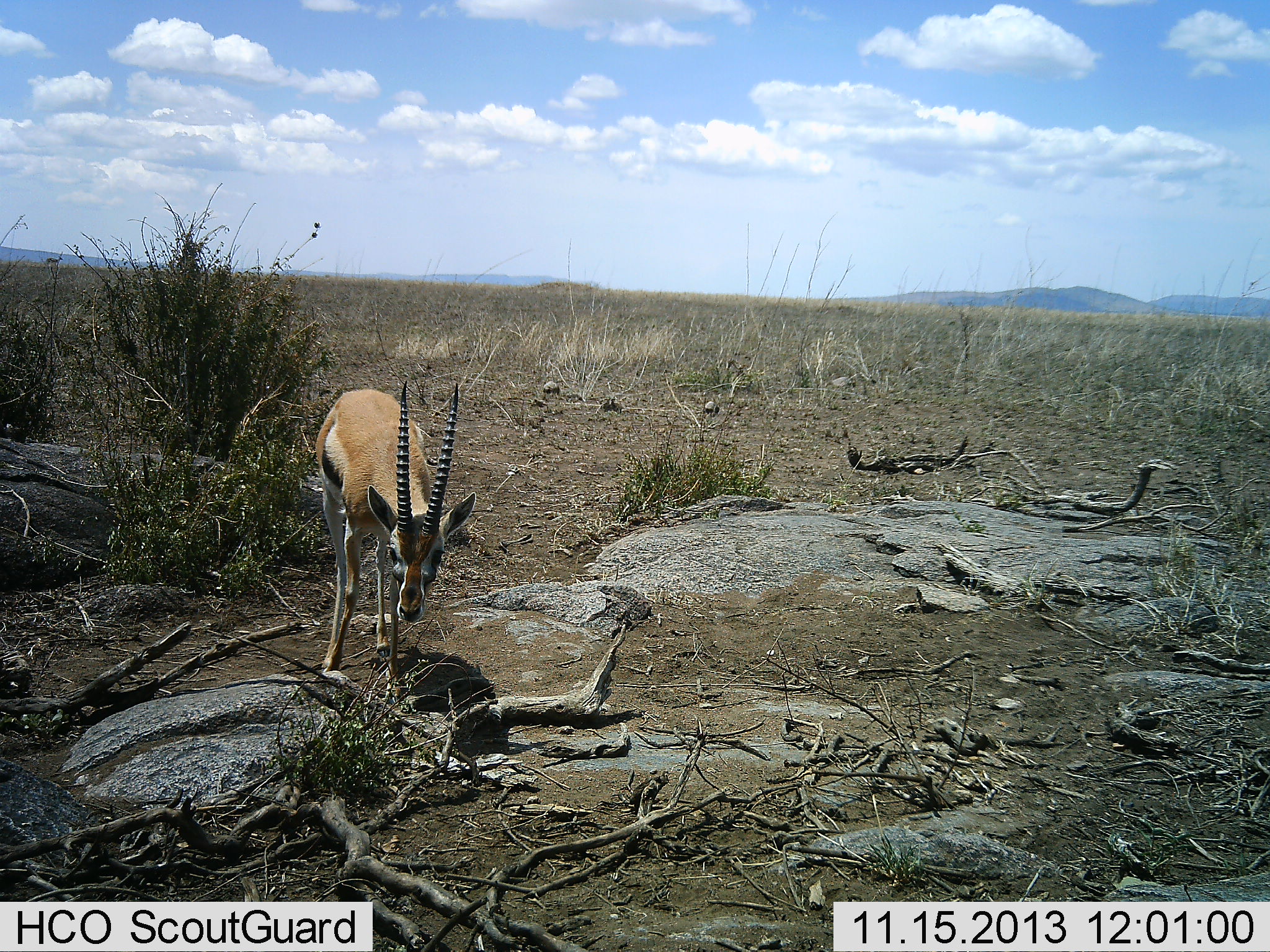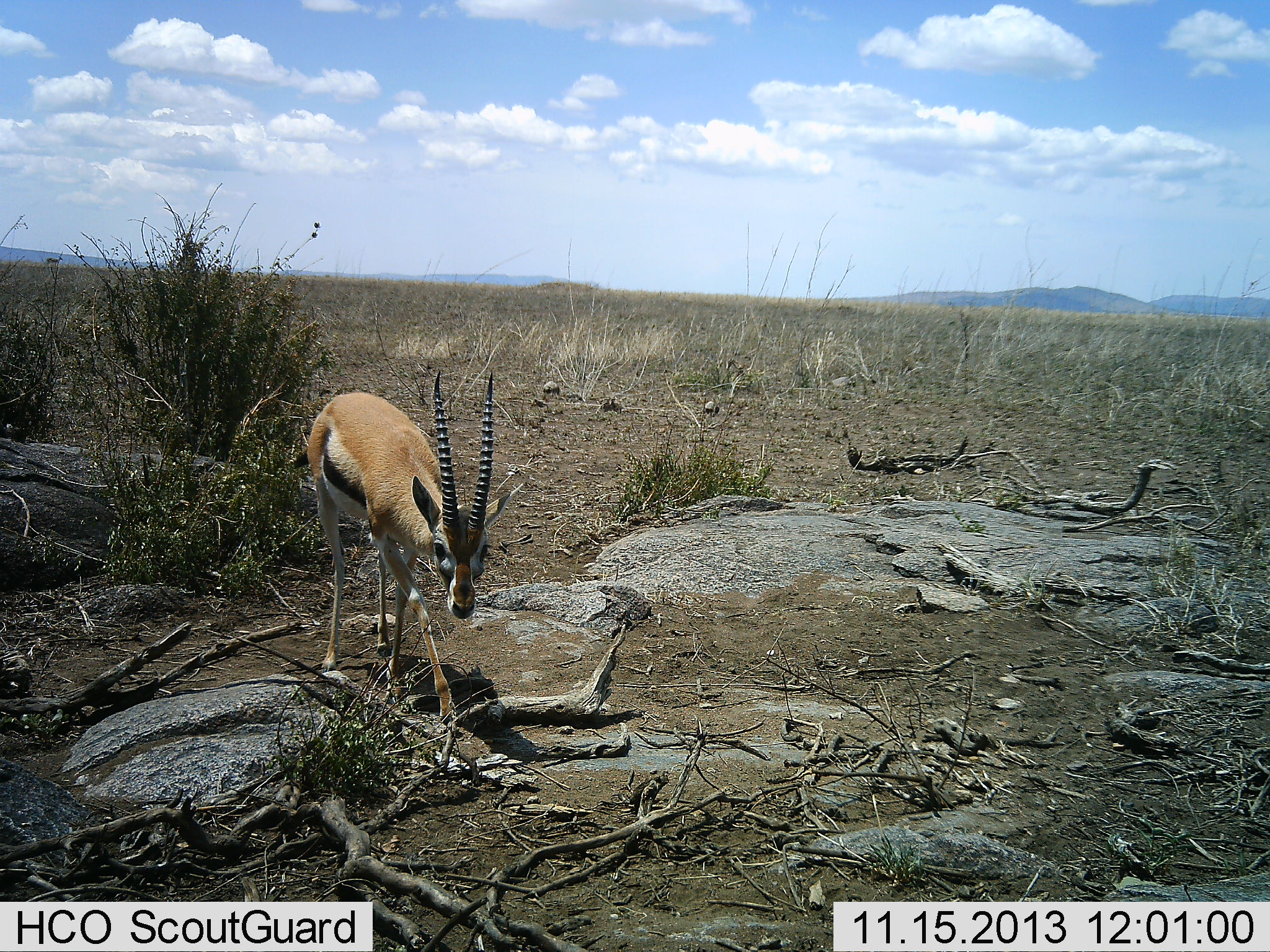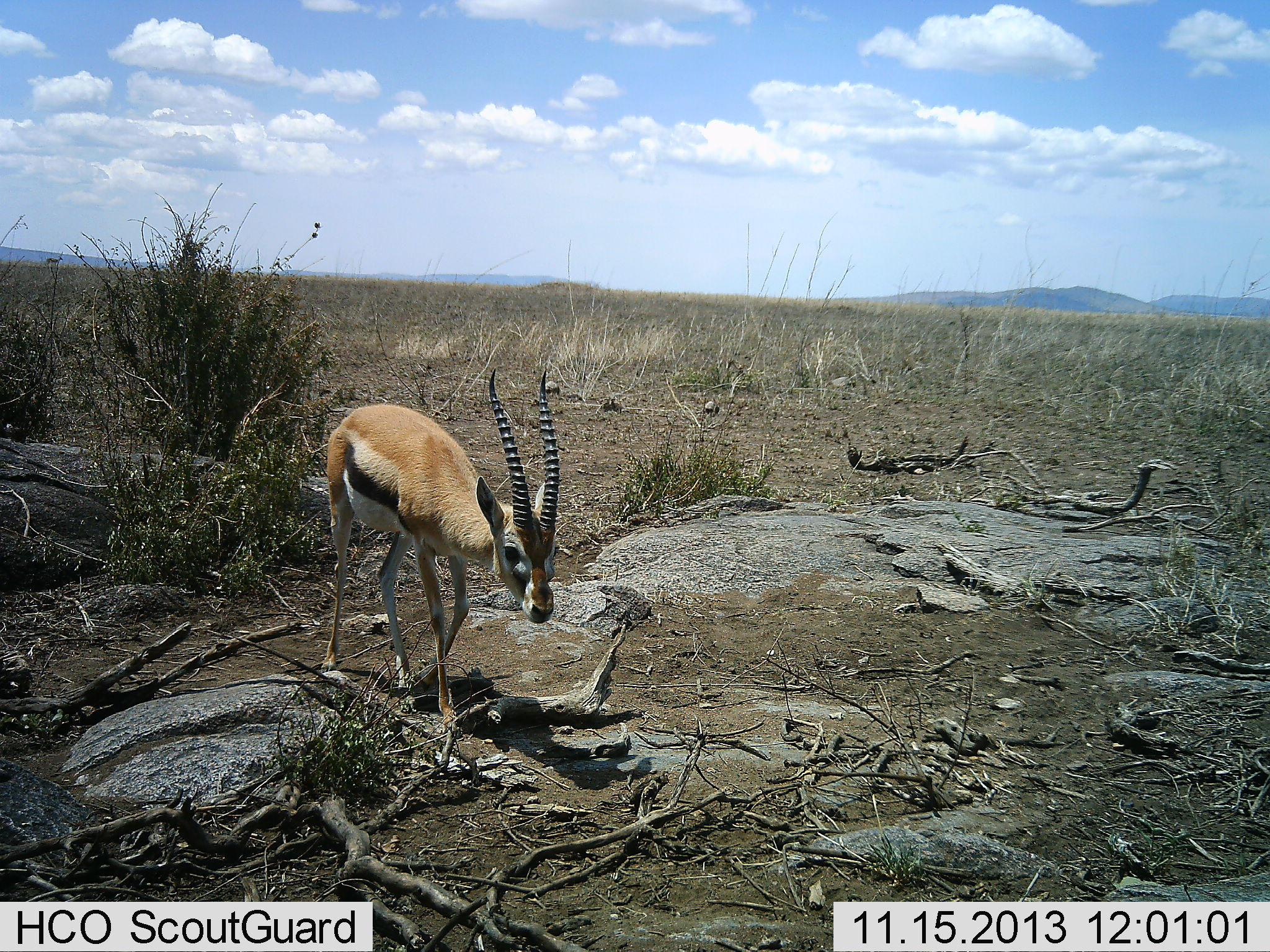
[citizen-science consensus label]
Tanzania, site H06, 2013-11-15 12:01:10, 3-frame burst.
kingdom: Animalia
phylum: Chordata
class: Mammalia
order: Artiodactyla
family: Bovidae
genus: Eudorcas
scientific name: Eudorcas thomsonii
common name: thomson's gazelle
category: gazellethomsons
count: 1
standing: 20%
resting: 0%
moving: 80%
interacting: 0%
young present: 0%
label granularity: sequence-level